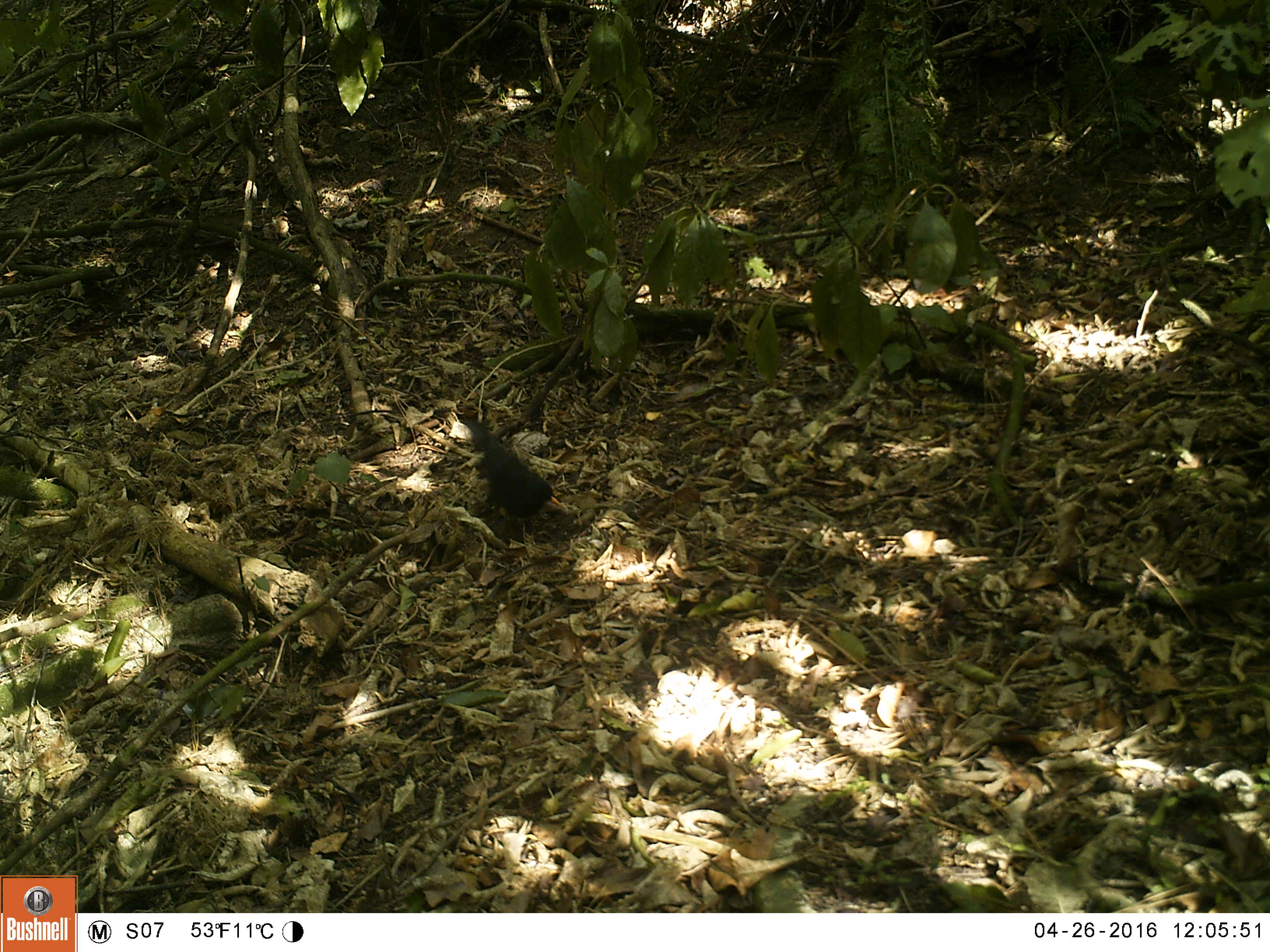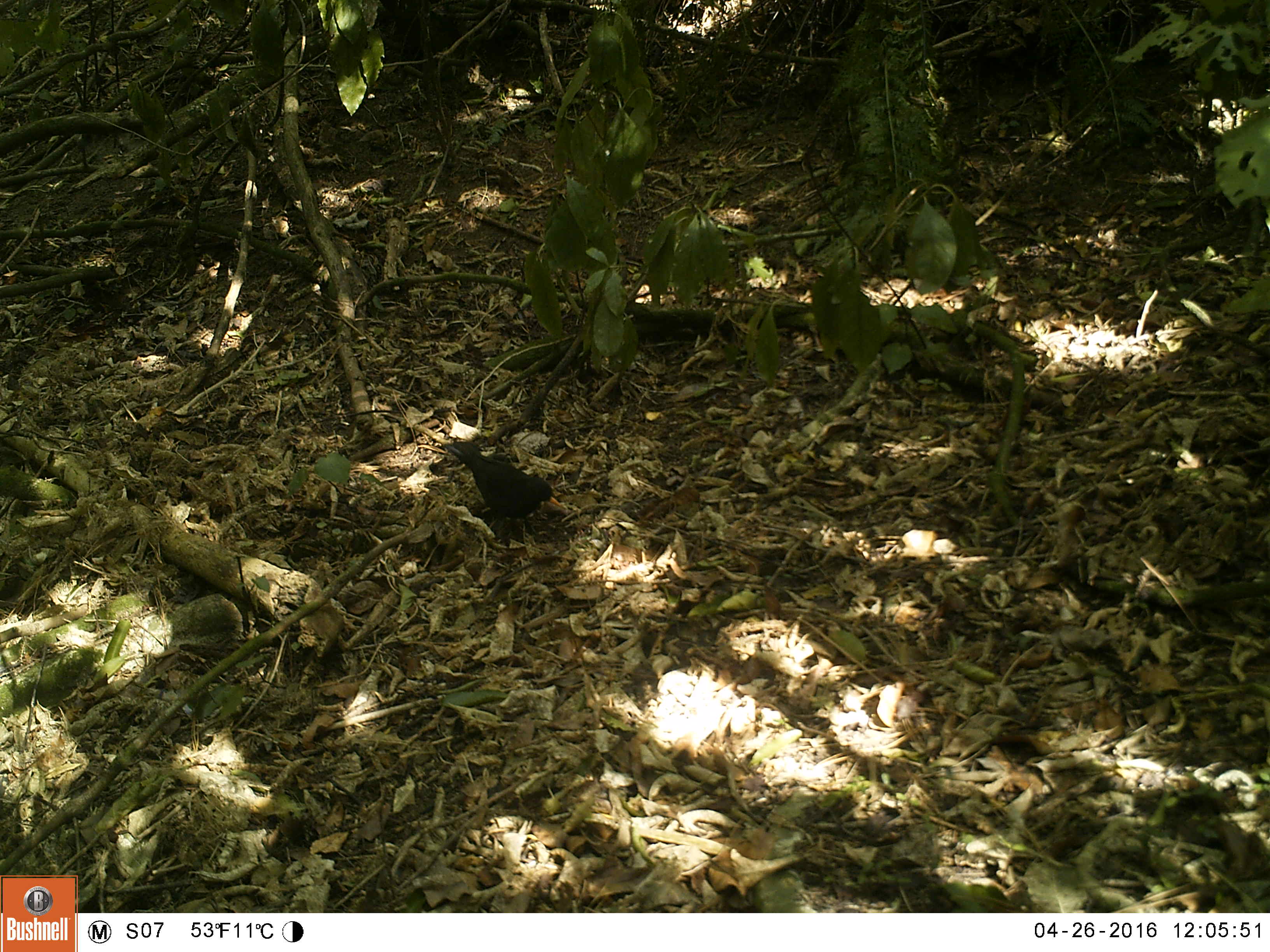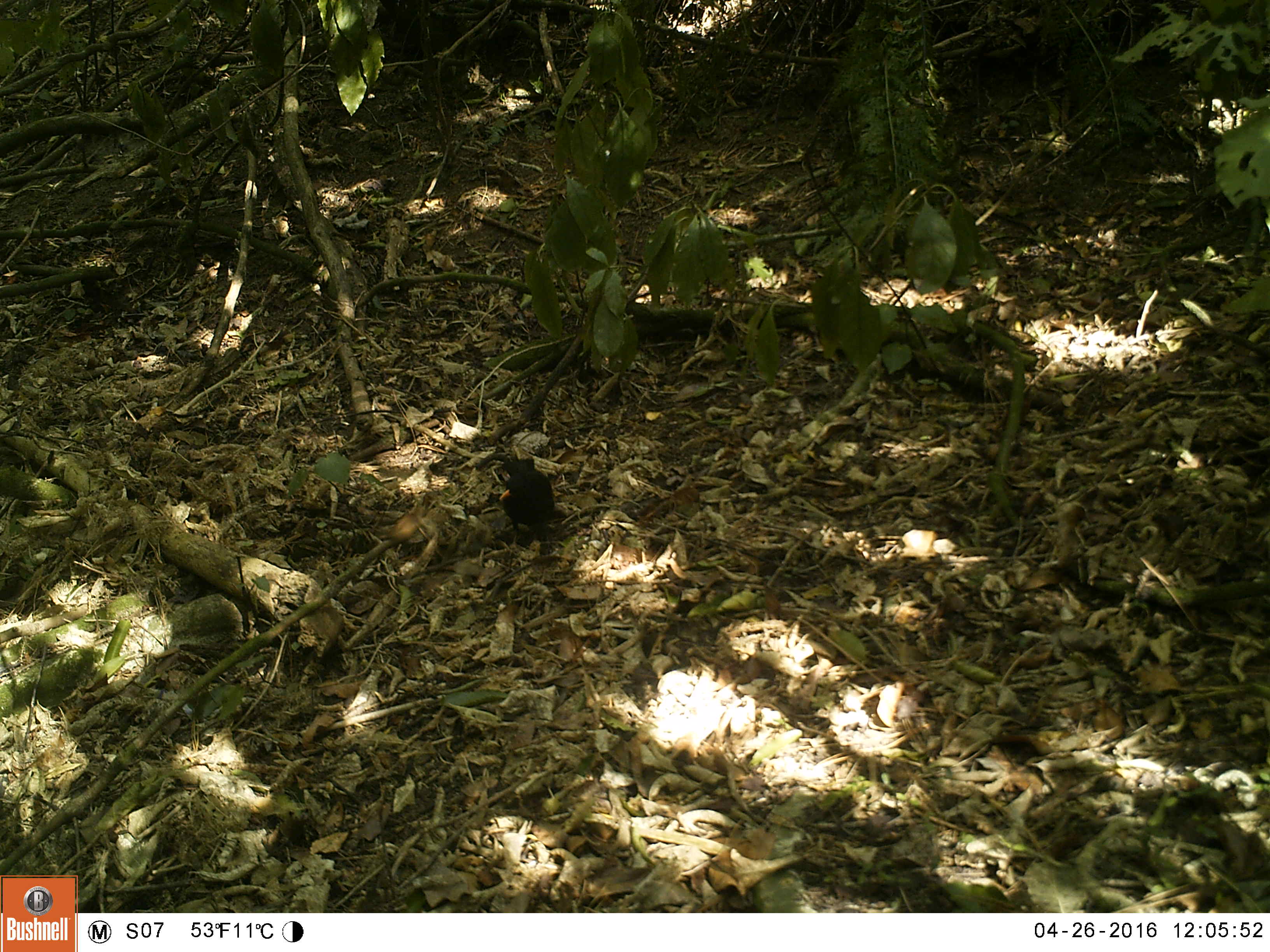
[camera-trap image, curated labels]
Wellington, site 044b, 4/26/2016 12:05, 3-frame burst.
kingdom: Animalia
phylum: Chordata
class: Aves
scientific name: Aves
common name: bird